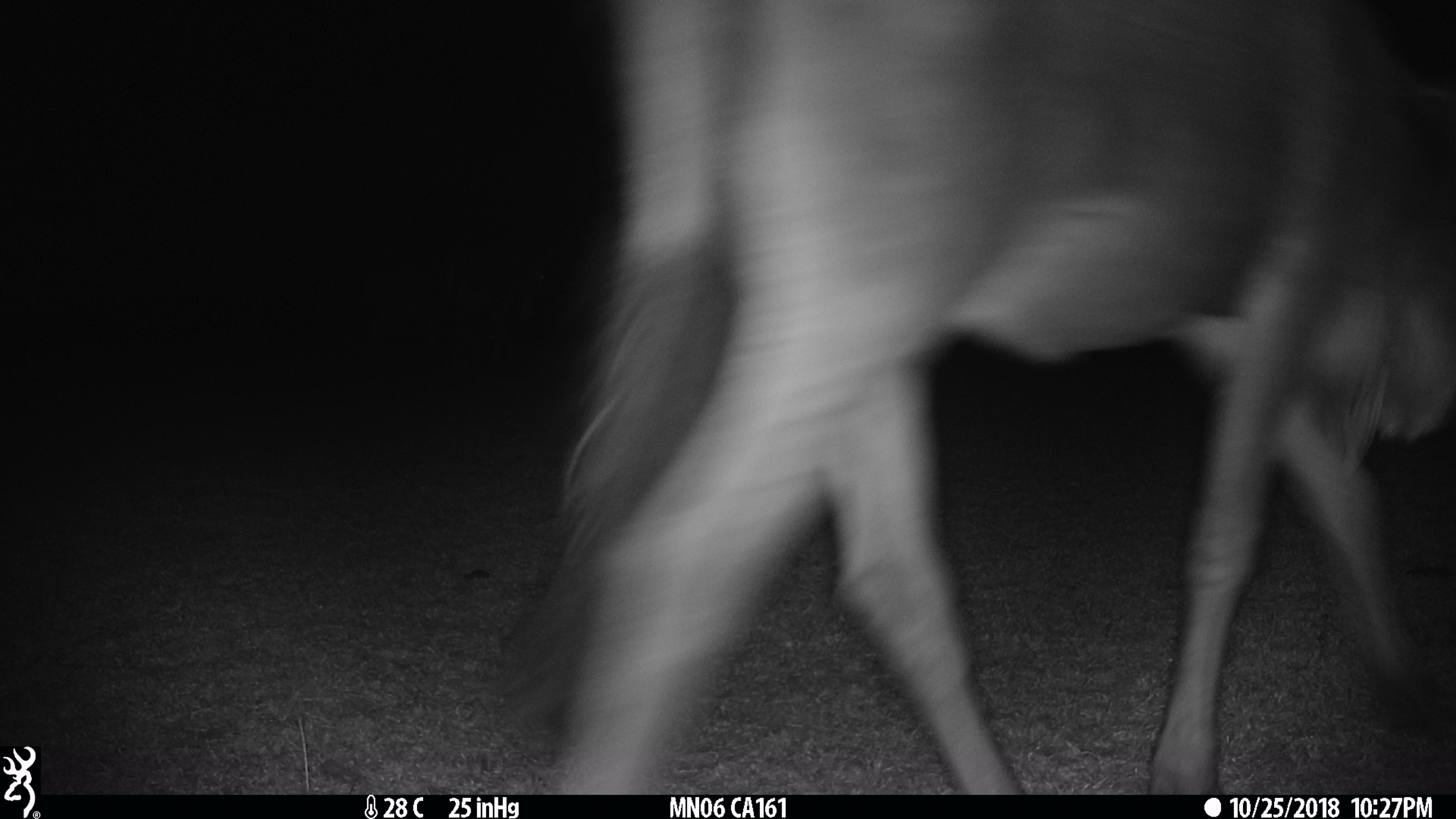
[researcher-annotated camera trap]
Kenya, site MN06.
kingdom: Animalia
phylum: Chordata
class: Mammalia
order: Artiodactyla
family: Bovidae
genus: Connochaetes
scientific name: Connochaetes taurinus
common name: blue wildebeest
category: wildebeest